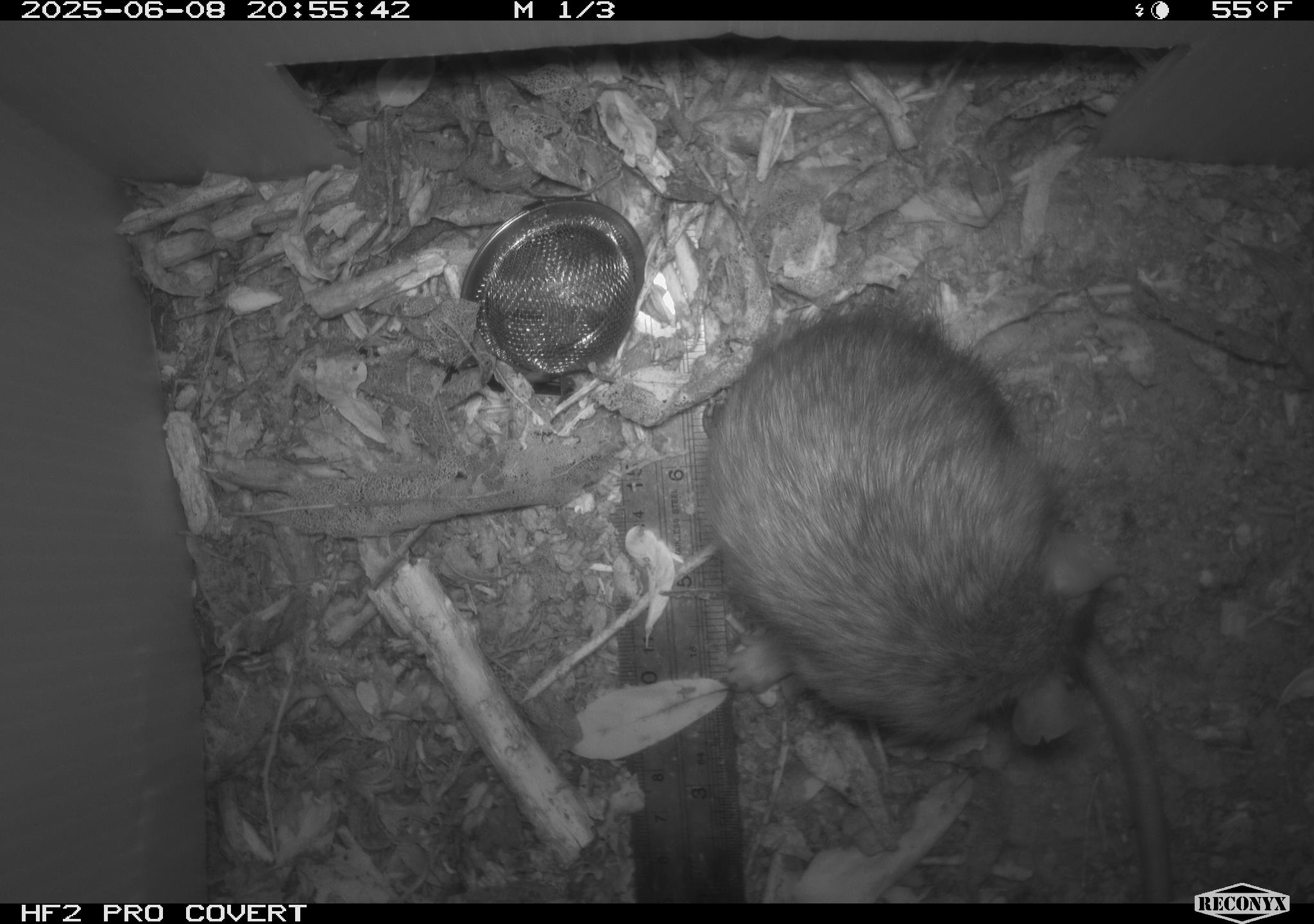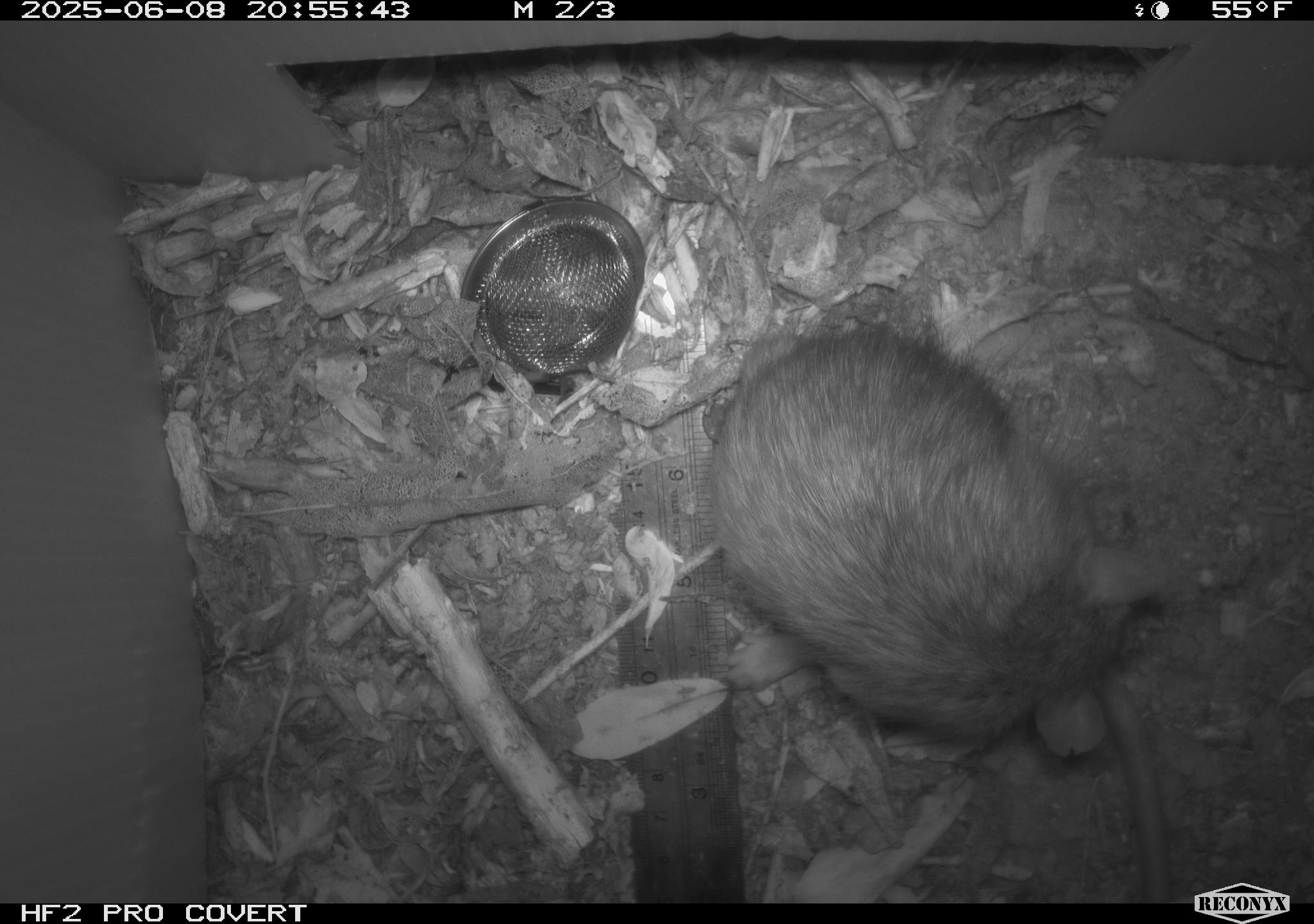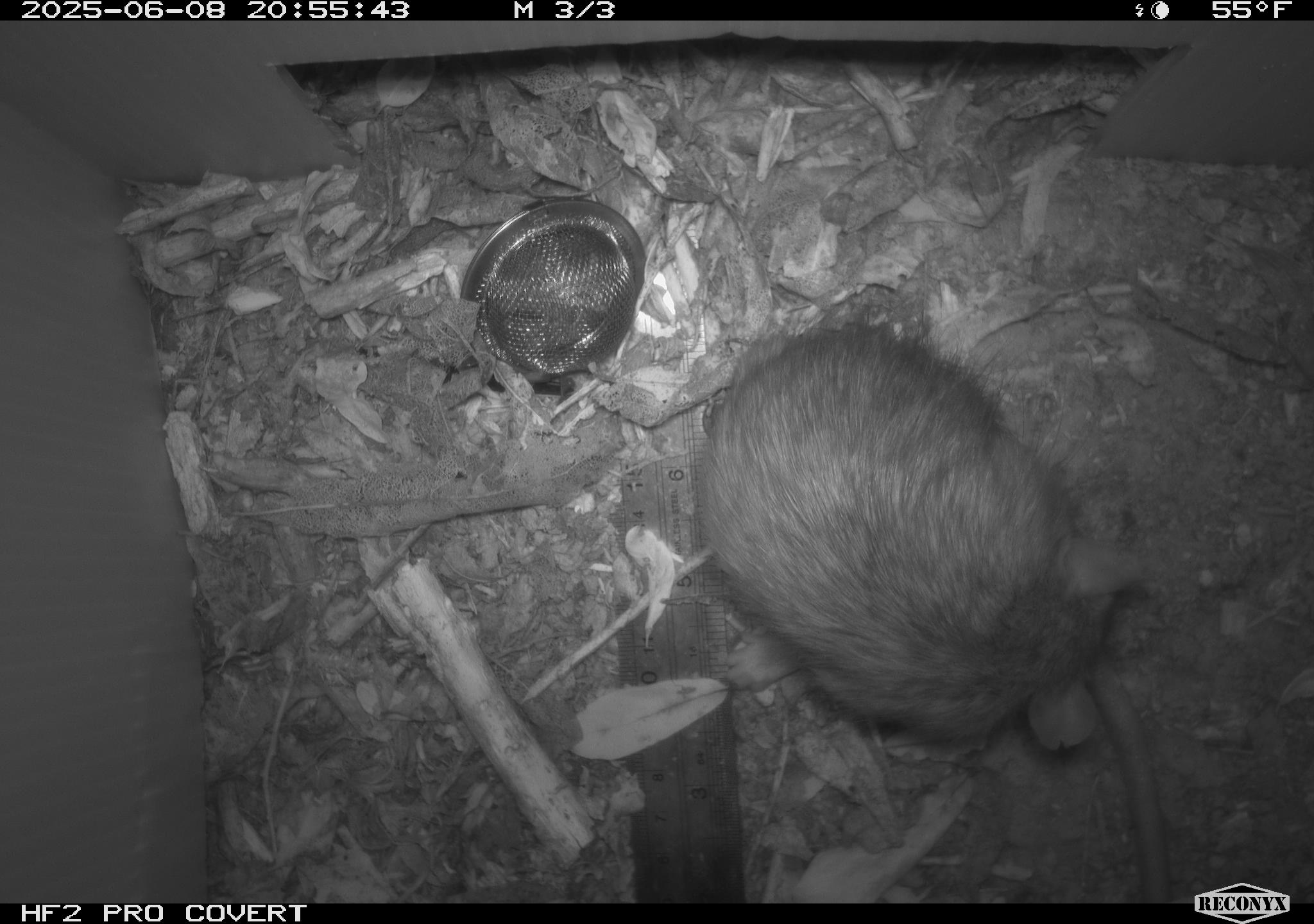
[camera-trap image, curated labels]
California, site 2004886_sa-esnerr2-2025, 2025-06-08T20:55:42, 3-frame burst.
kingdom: Animalia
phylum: Chordata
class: Mammalia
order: Rodentia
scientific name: Rodentia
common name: rodent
Rodent (Rodentia).